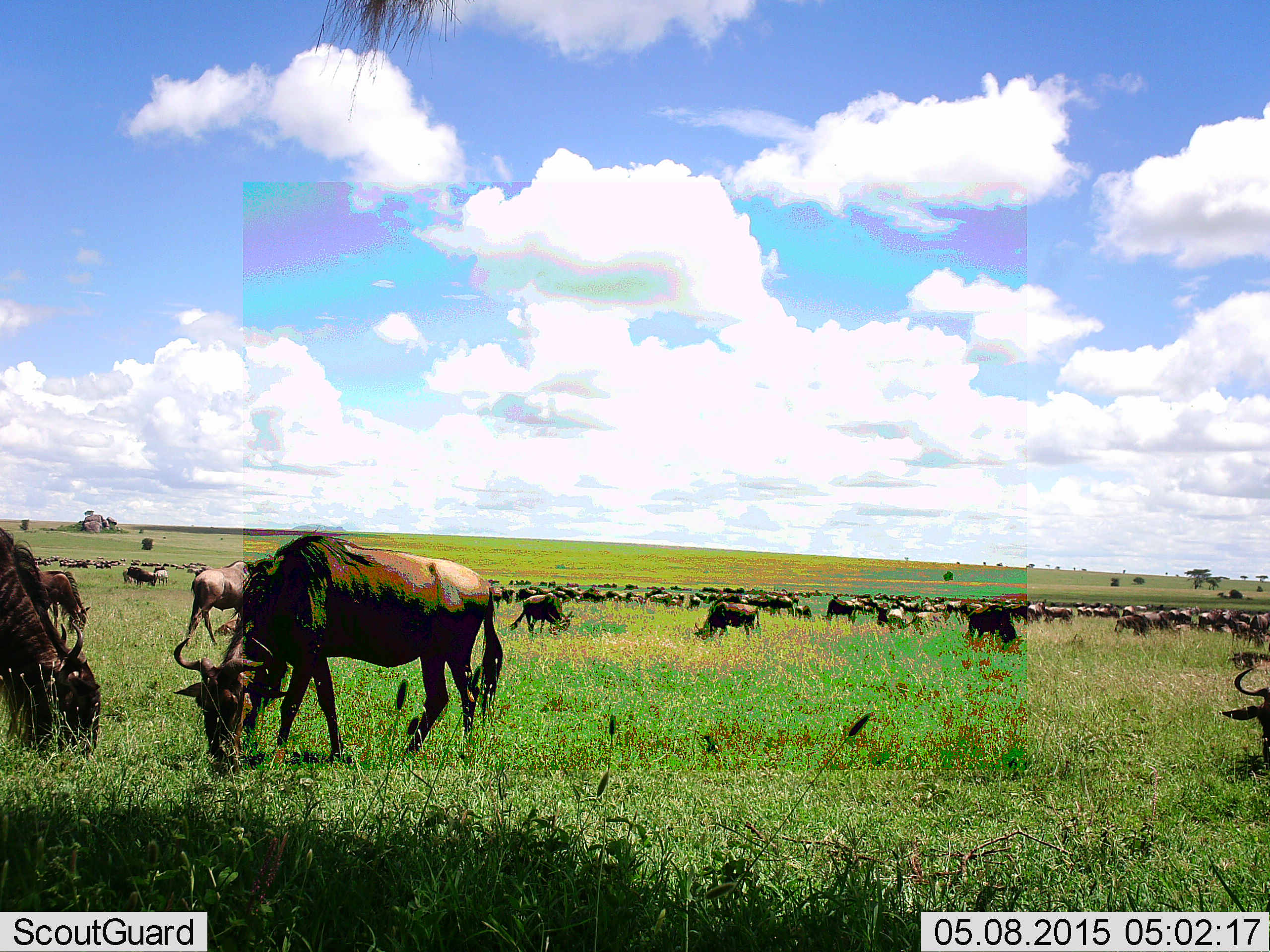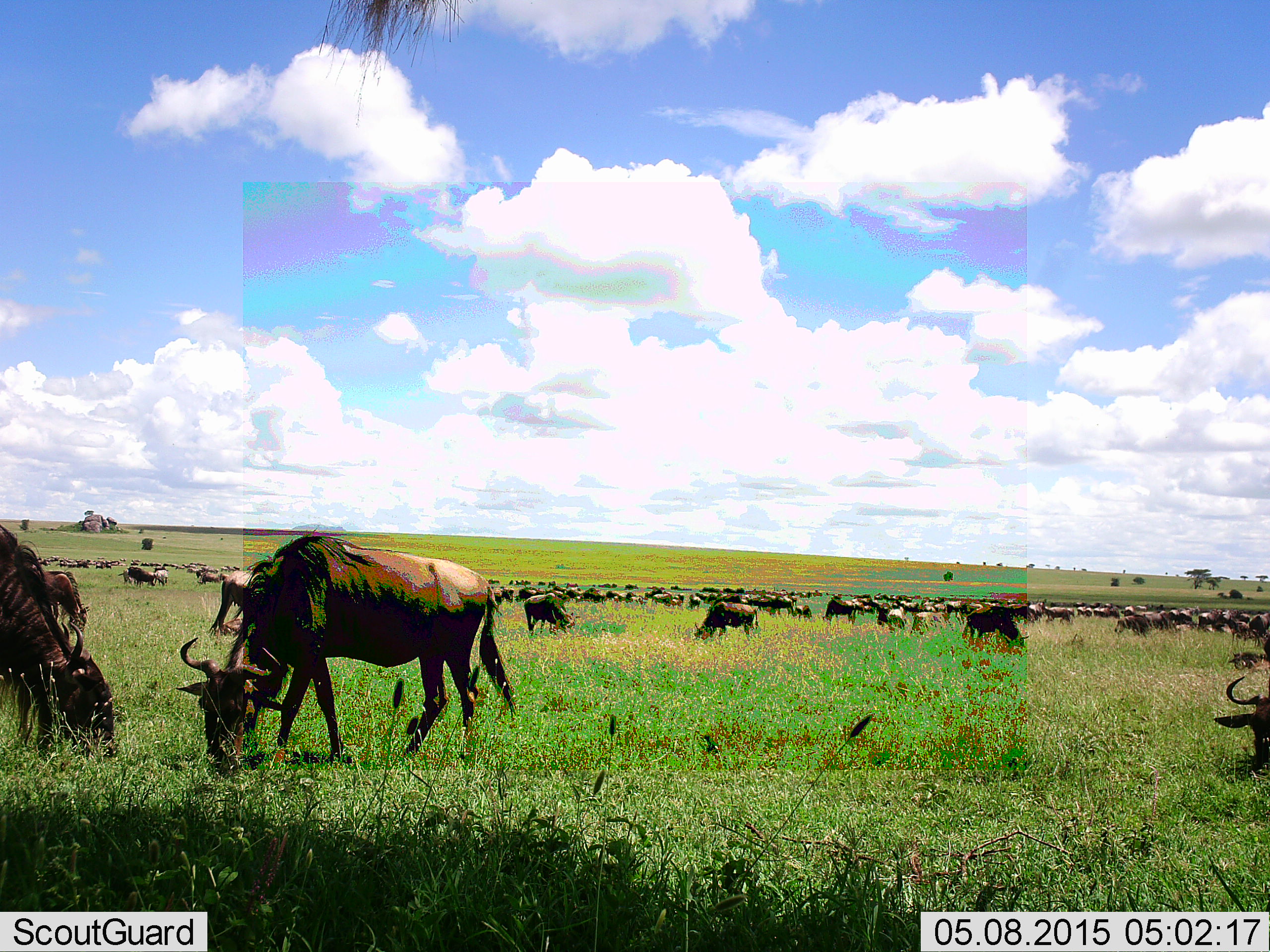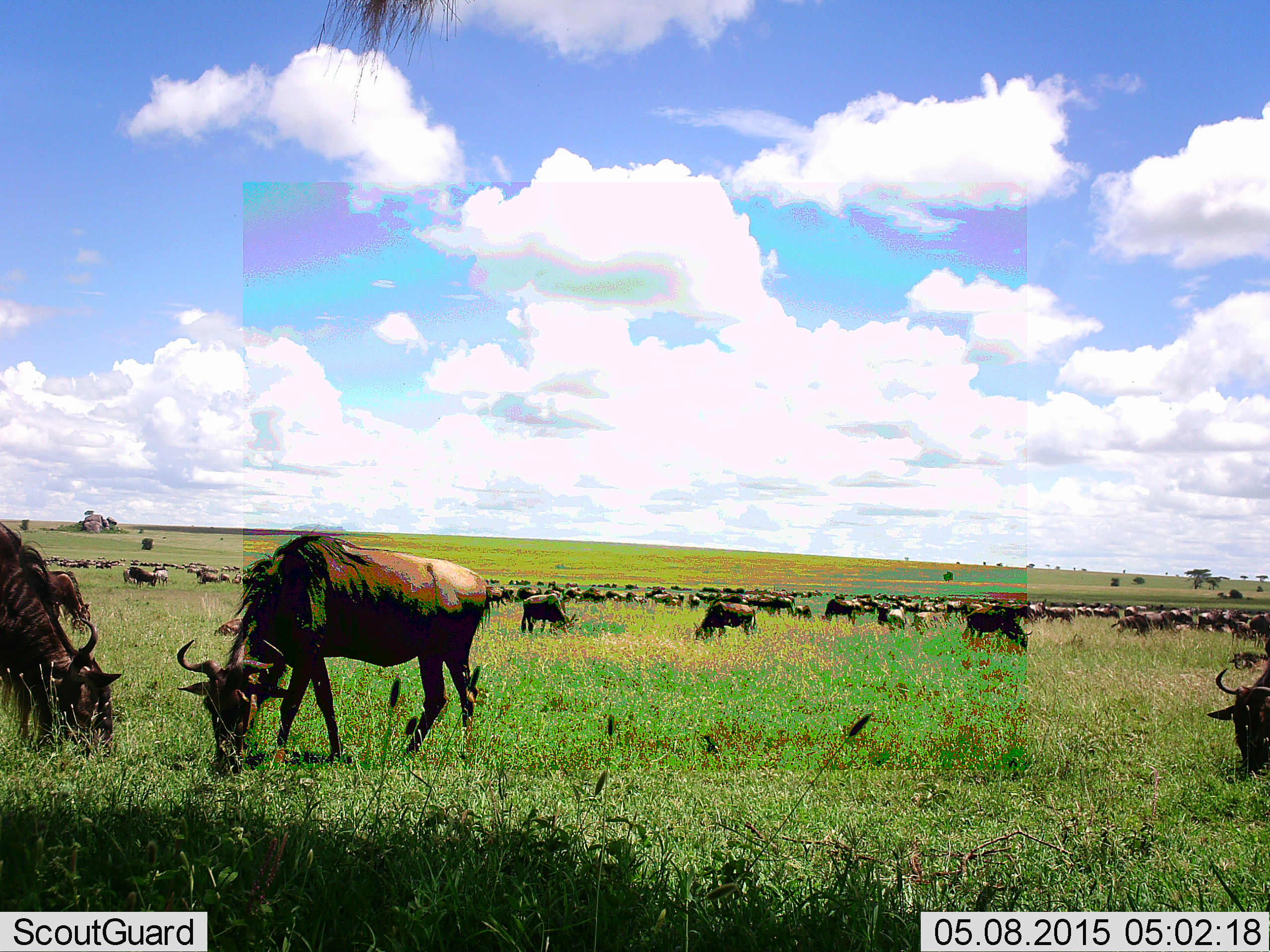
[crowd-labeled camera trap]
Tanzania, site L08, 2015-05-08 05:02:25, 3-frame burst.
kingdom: Animalia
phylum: Chordata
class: Mammalia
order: Artiodactyla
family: Bovidae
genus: Connochaetes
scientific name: Connochaetes taurinus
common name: blue wildebeest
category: wildebeest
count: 51+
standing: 60%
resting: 30%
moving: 50%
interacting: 0%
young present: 10%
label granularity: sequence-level